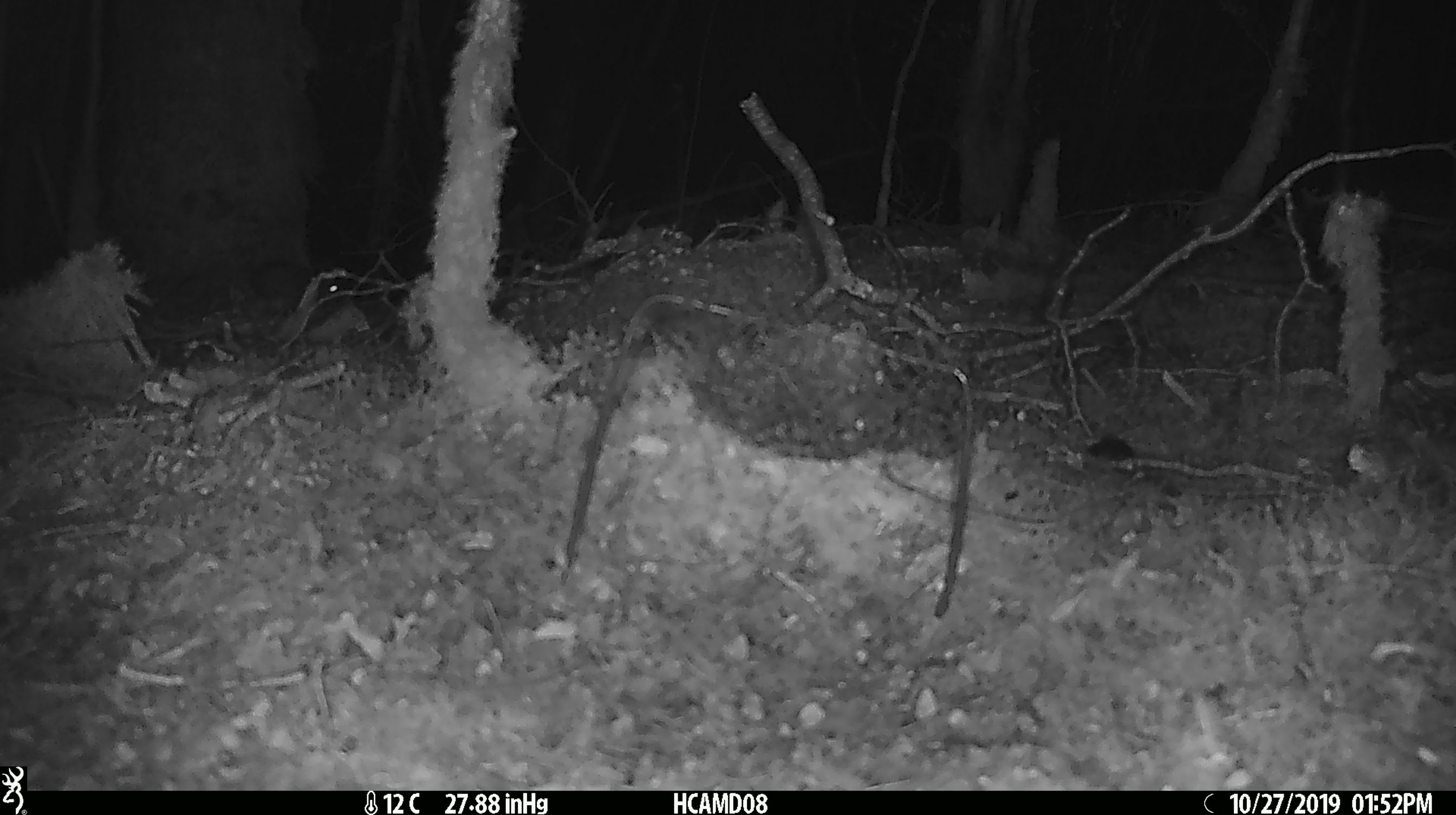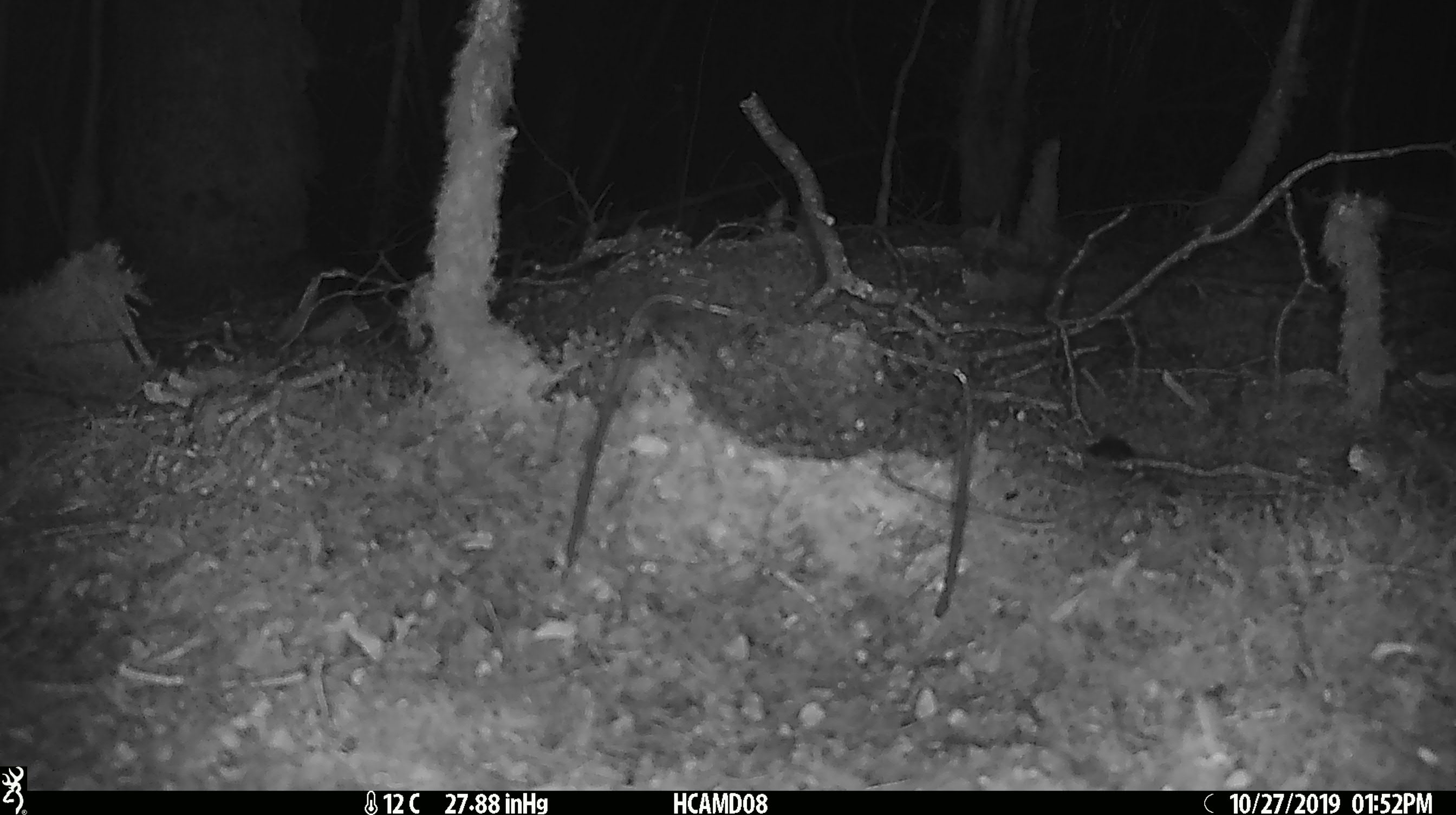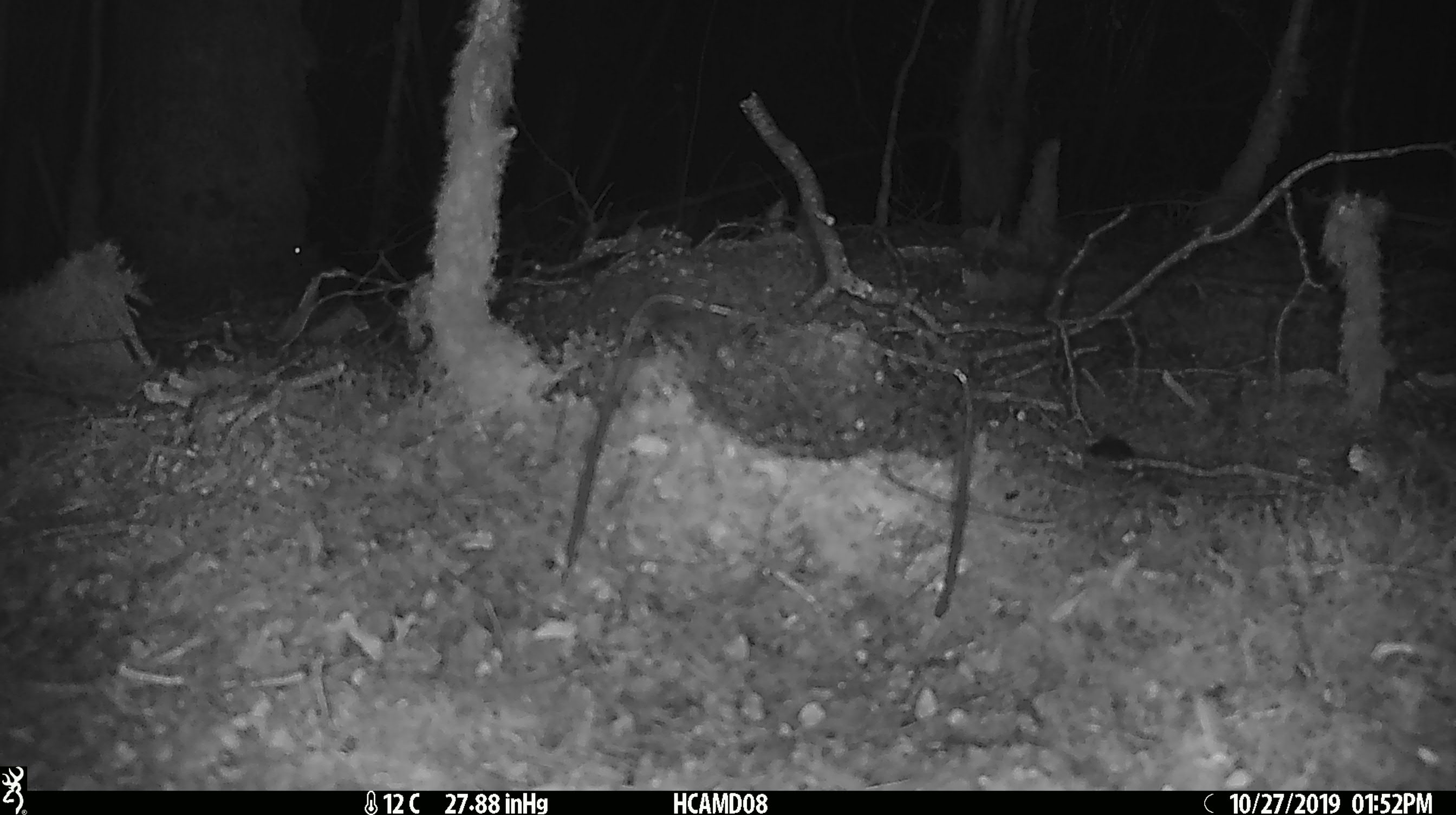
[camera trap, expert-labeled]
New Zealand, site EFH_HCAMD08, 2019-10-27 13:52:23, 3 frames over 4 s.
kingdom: Animalia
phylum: Chordata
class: Mammalia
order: Rodentia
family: Muridae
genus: Mus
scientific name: Mus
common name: mouse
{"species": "mouse (Mus)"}